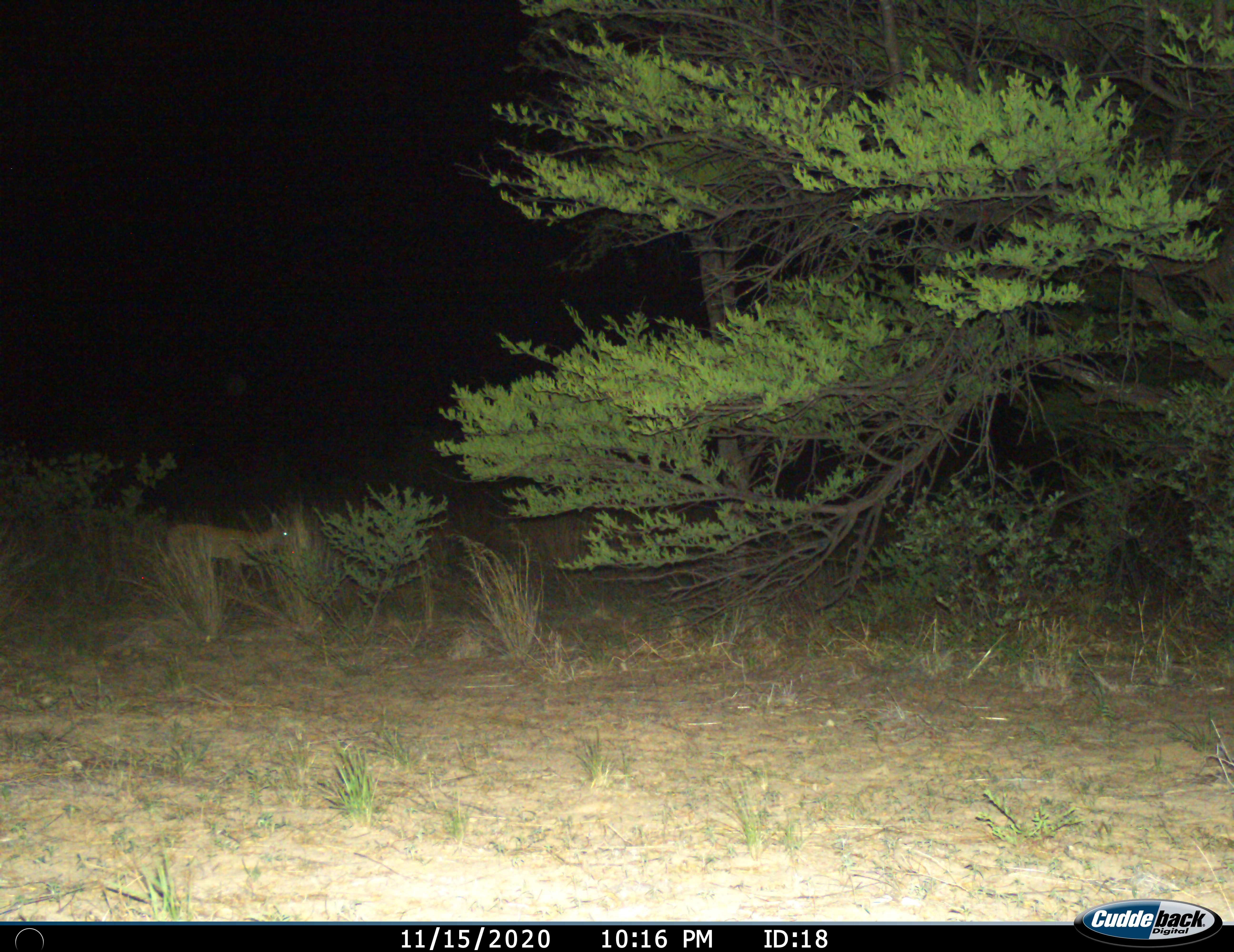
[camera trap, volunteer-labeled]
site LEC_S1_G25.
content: unidentified animal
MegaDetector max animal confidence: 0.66